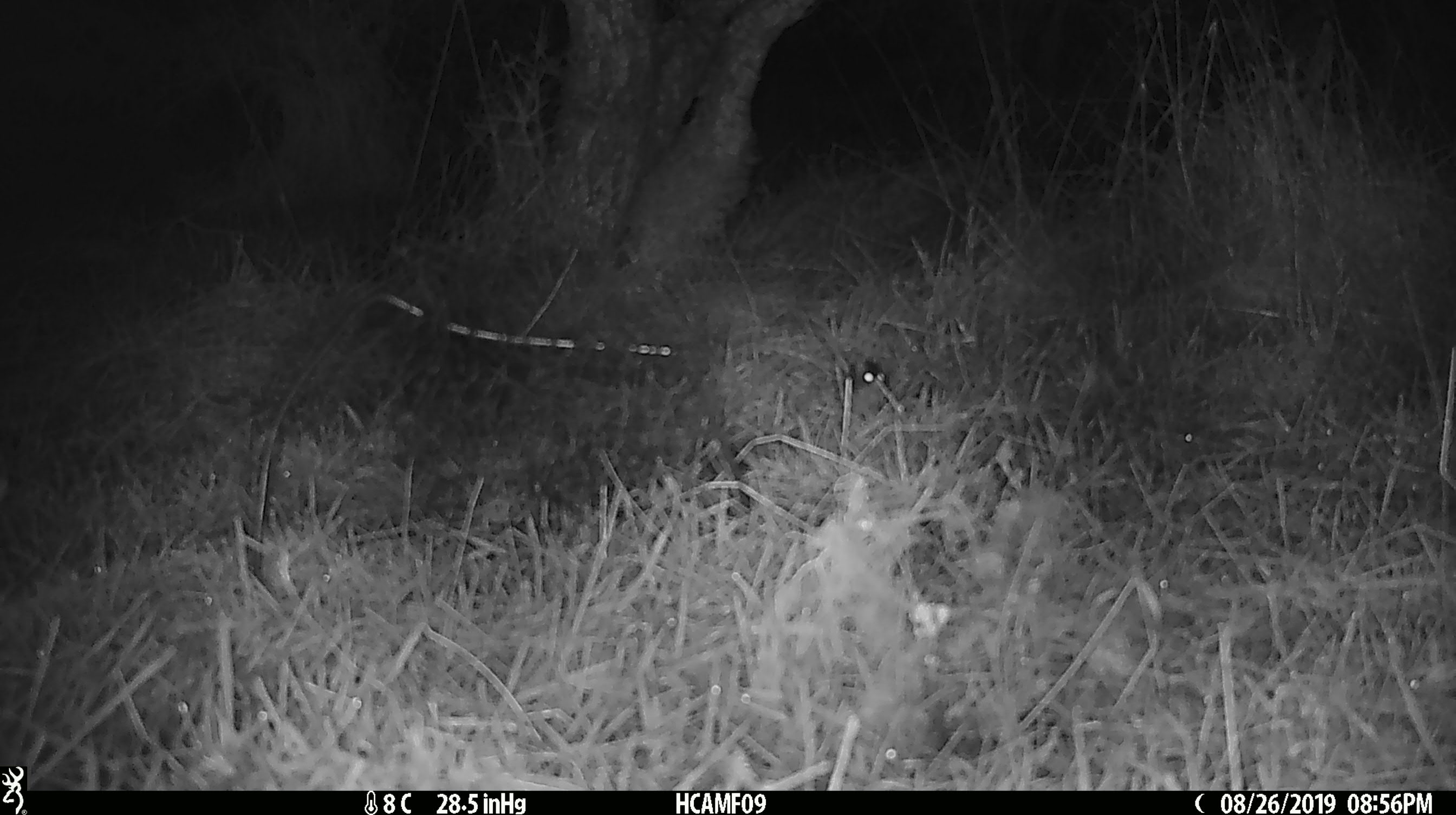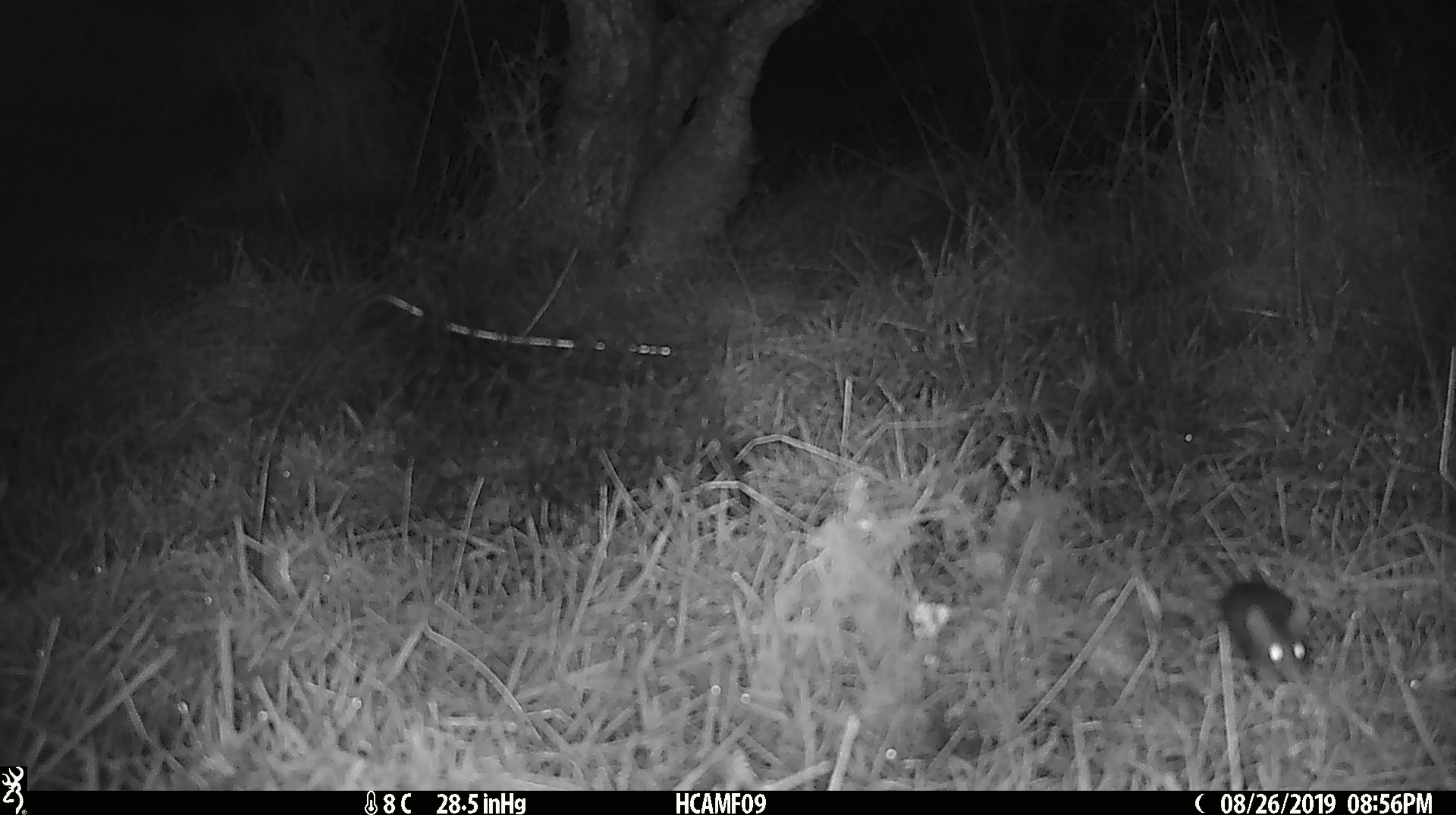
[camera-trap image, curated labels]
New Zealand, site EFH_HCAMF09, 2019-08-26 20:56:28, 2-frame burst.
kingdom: Animalia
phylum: Chordata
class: Mammalia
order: Rodentia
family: Muridae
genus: Mus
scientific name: Mus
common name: mouse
Mouse (Mus).